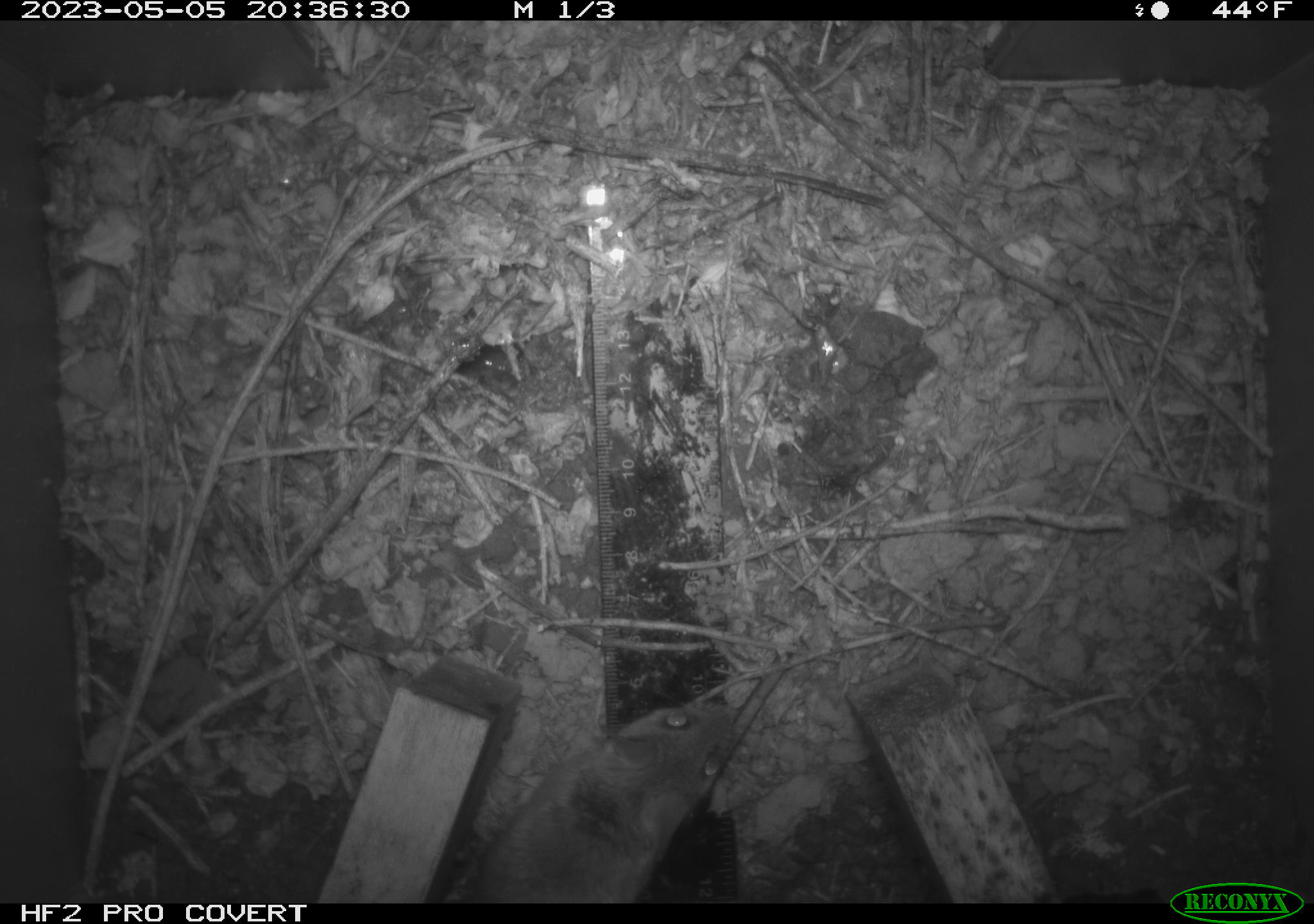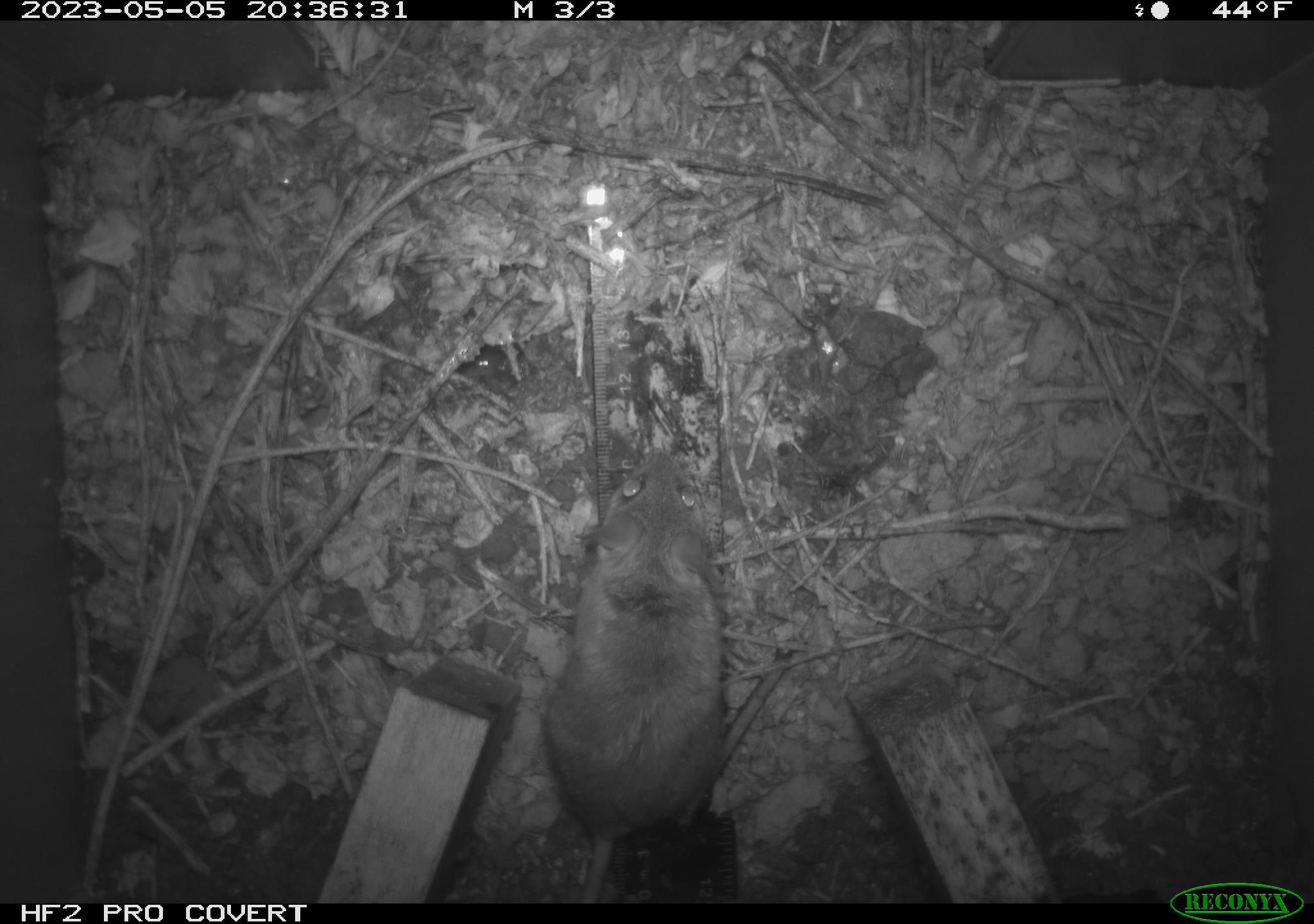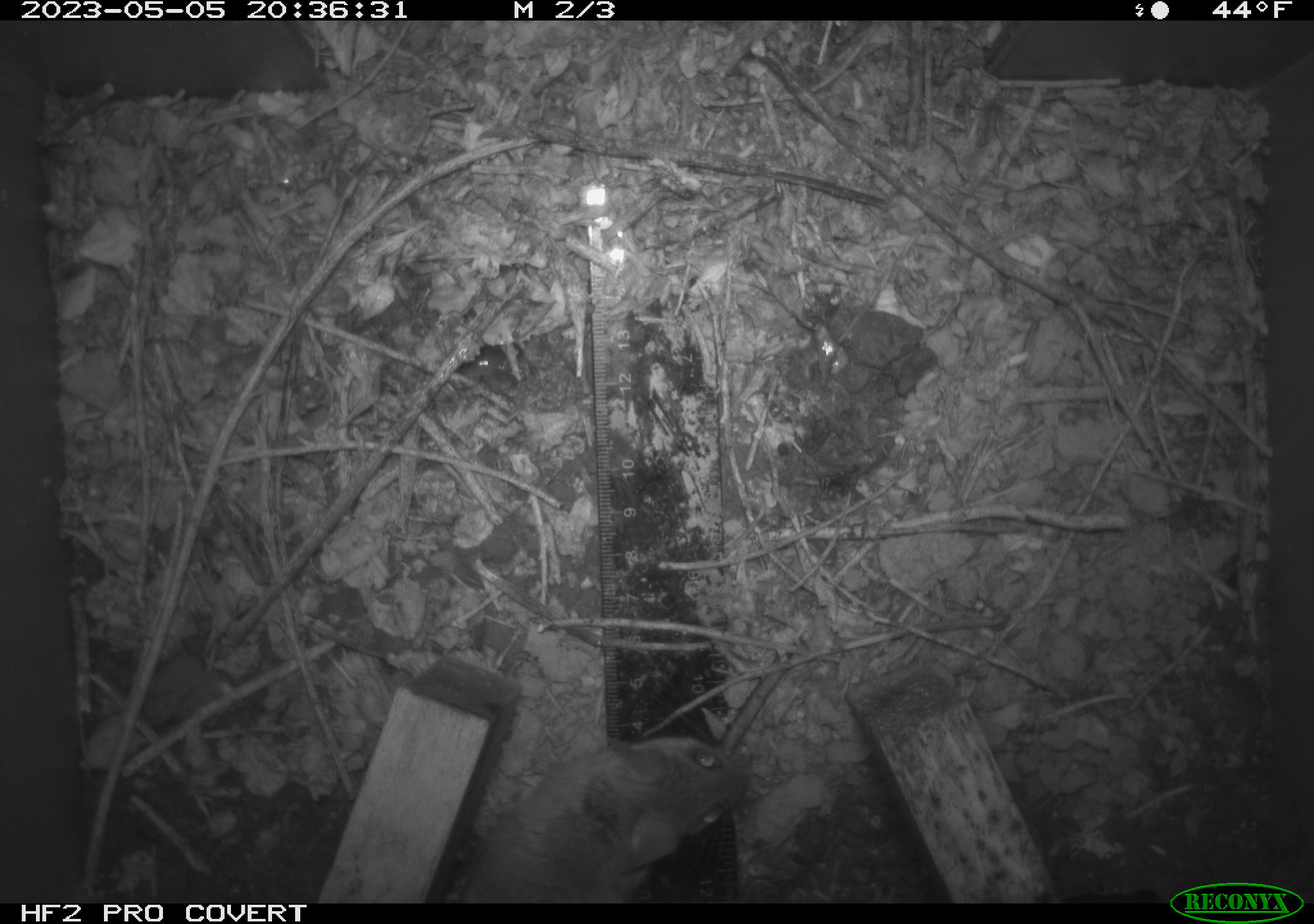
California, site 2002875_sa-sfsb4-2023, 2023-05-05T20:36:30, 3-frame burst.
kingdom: Animalia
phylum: Chordata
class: Mammalia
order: Rodentia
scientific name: Rodentia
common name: mouse species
Mouse species (Rodentia).